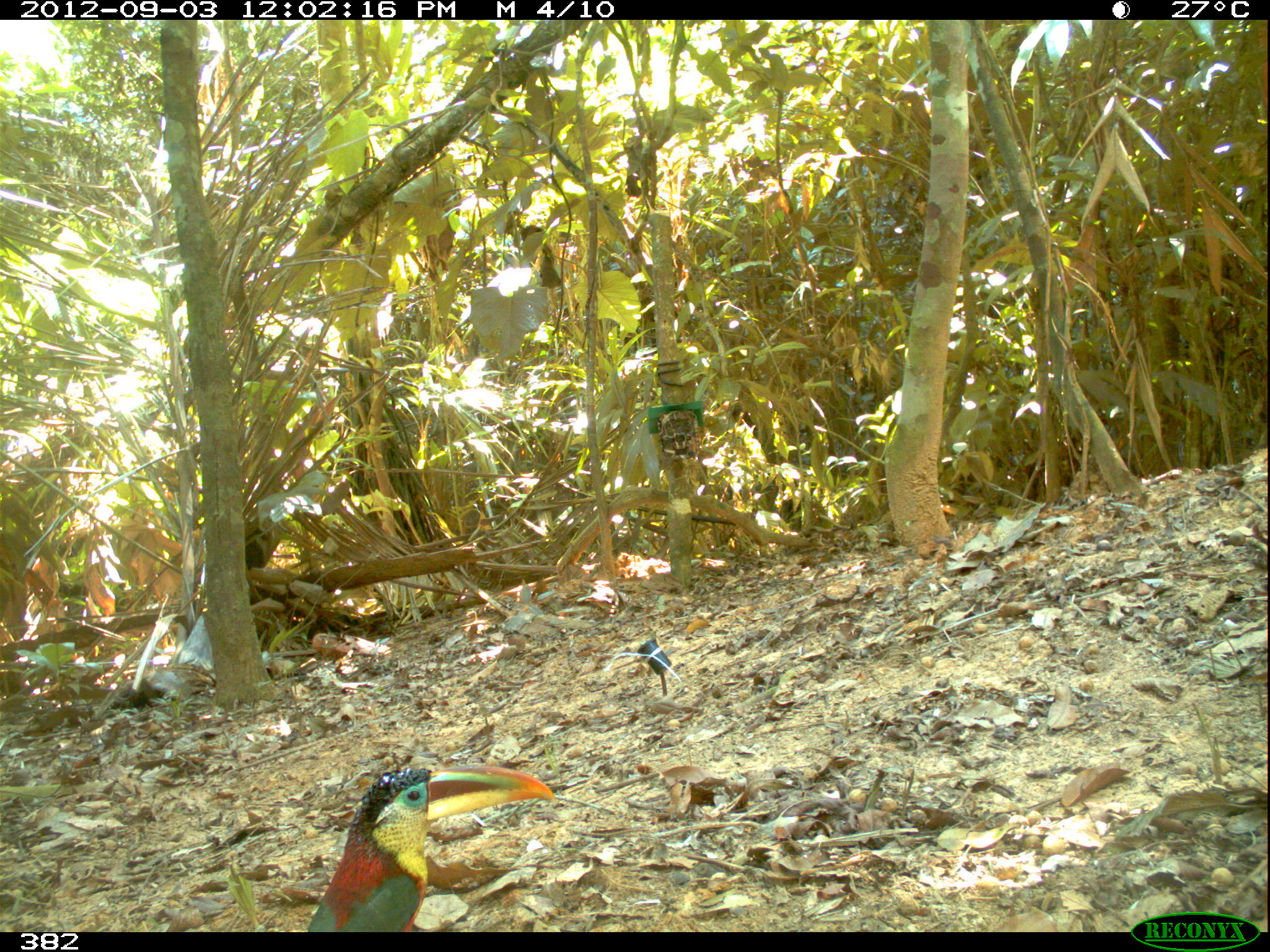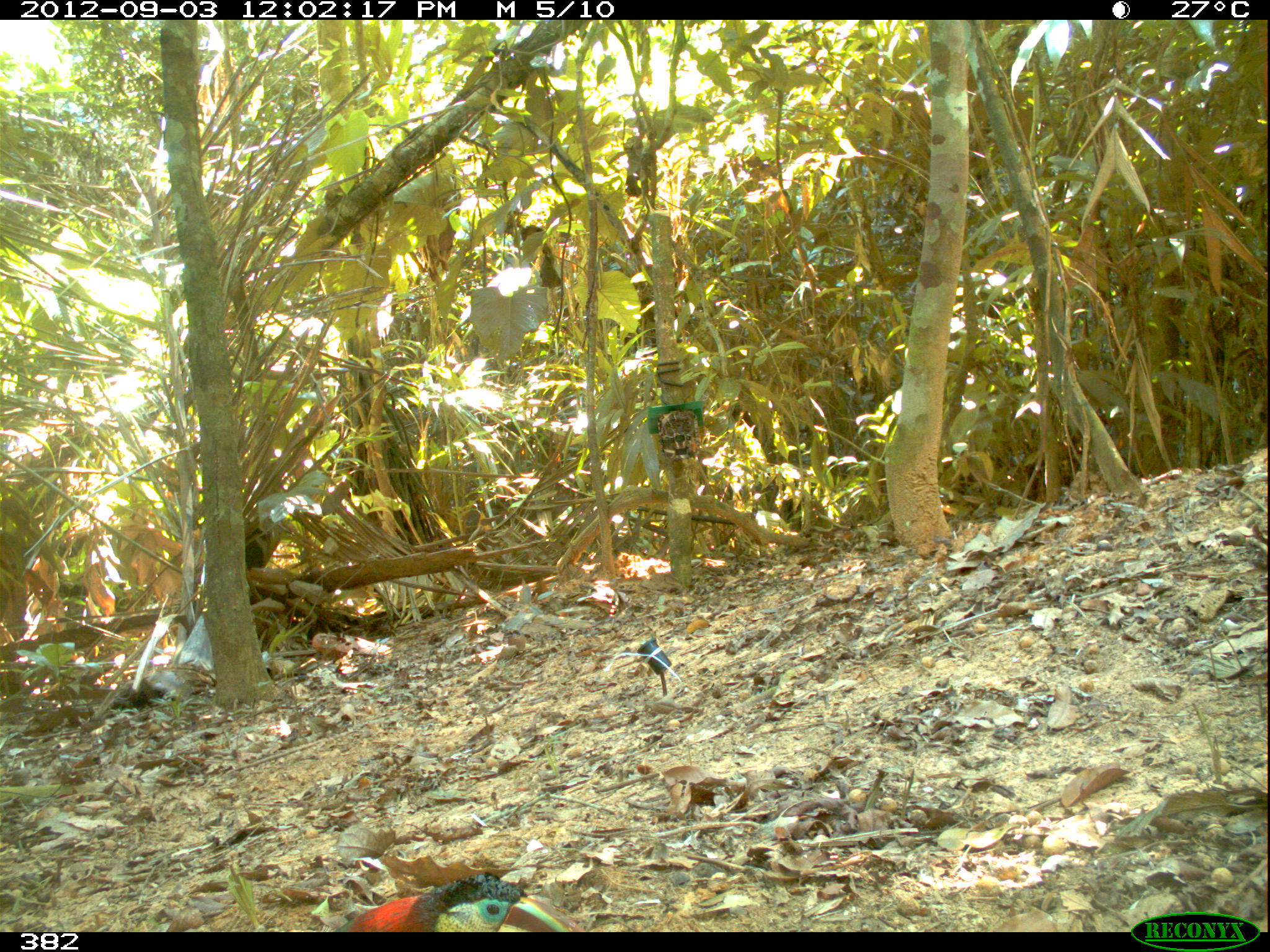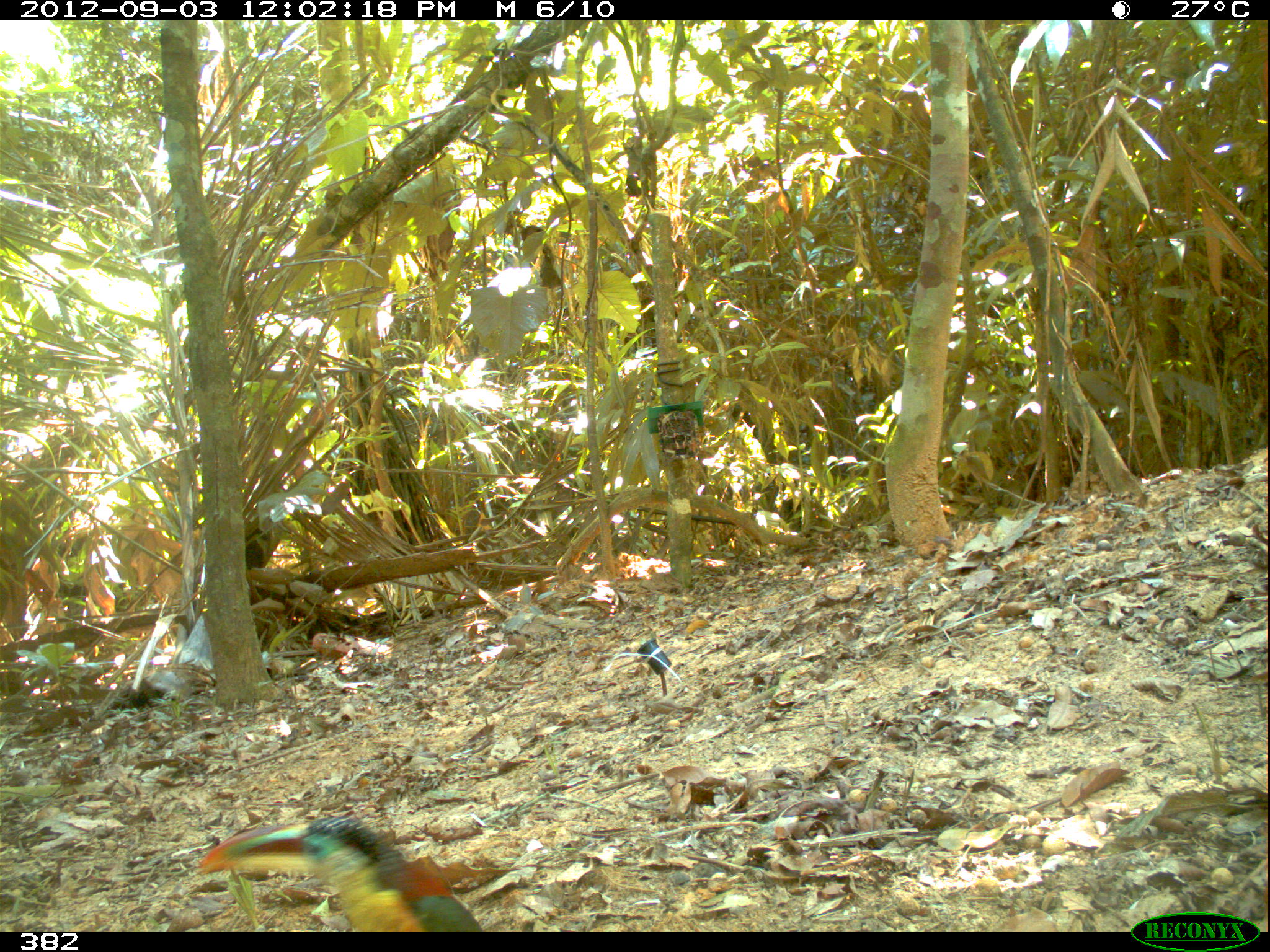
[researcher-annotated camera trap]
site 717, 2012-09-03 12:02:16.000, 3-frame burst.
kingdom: Animalia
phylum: Chordata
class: Aves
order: Piciformes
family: Ramphastidae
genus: Pteroglossus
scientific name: Pteroglossus beauharnaisii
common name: curl-crested aracari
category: pteroglossus beauharnaesii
Pteroglossus beauharnaesii (curl-crested aracari) (Pteroglossus beauharnaisii).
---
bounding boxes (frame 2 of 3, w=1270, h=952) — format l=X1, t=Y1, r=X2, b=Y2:
pteroglossus beauharnaesii: l=334, t=872, r=586, b=932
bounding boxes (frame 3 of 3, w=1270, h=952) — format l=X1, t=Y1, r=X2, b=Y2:
pteroglossus beauharnaesii: l=198, t=815, r=483, b=932